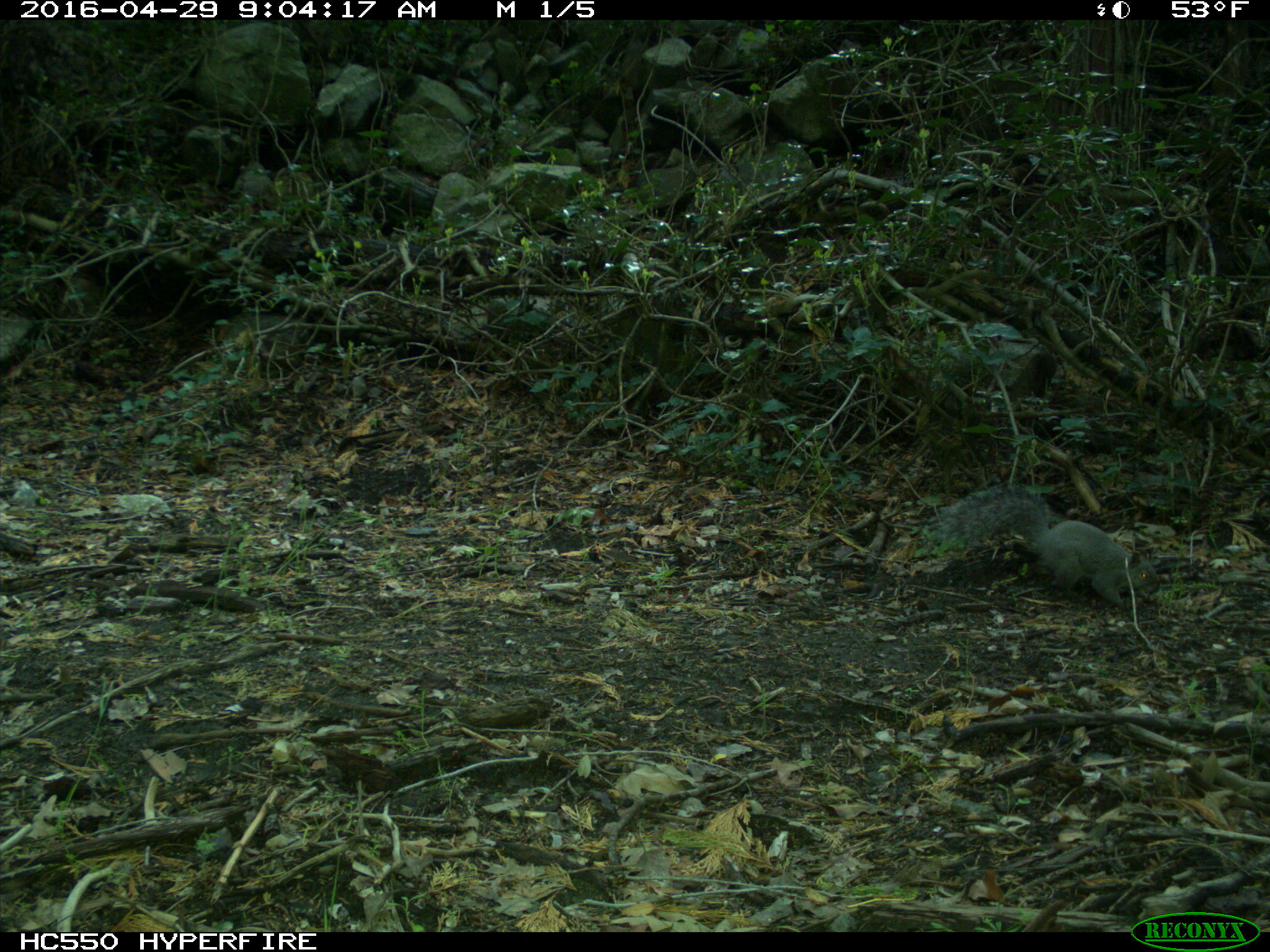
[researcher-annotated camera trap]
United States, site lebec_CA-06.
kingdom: Animalia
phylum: Chordata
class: Mammalia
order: Rodentia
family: Sciuridae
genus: Sciurus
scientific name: Sciurus carolinensis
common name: eastern gray squirrel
Sciurus carolinensis (eastern gray squirrel).